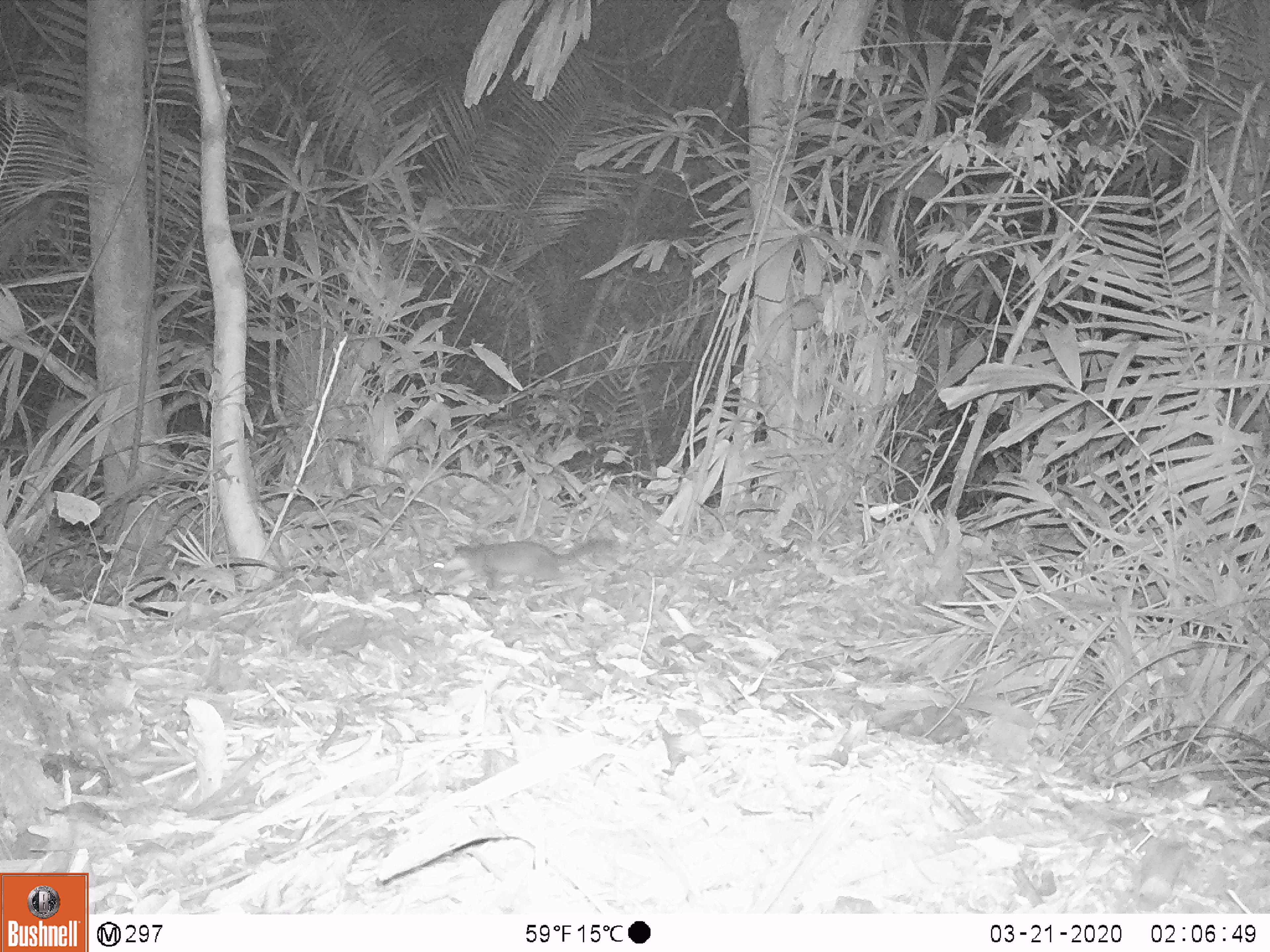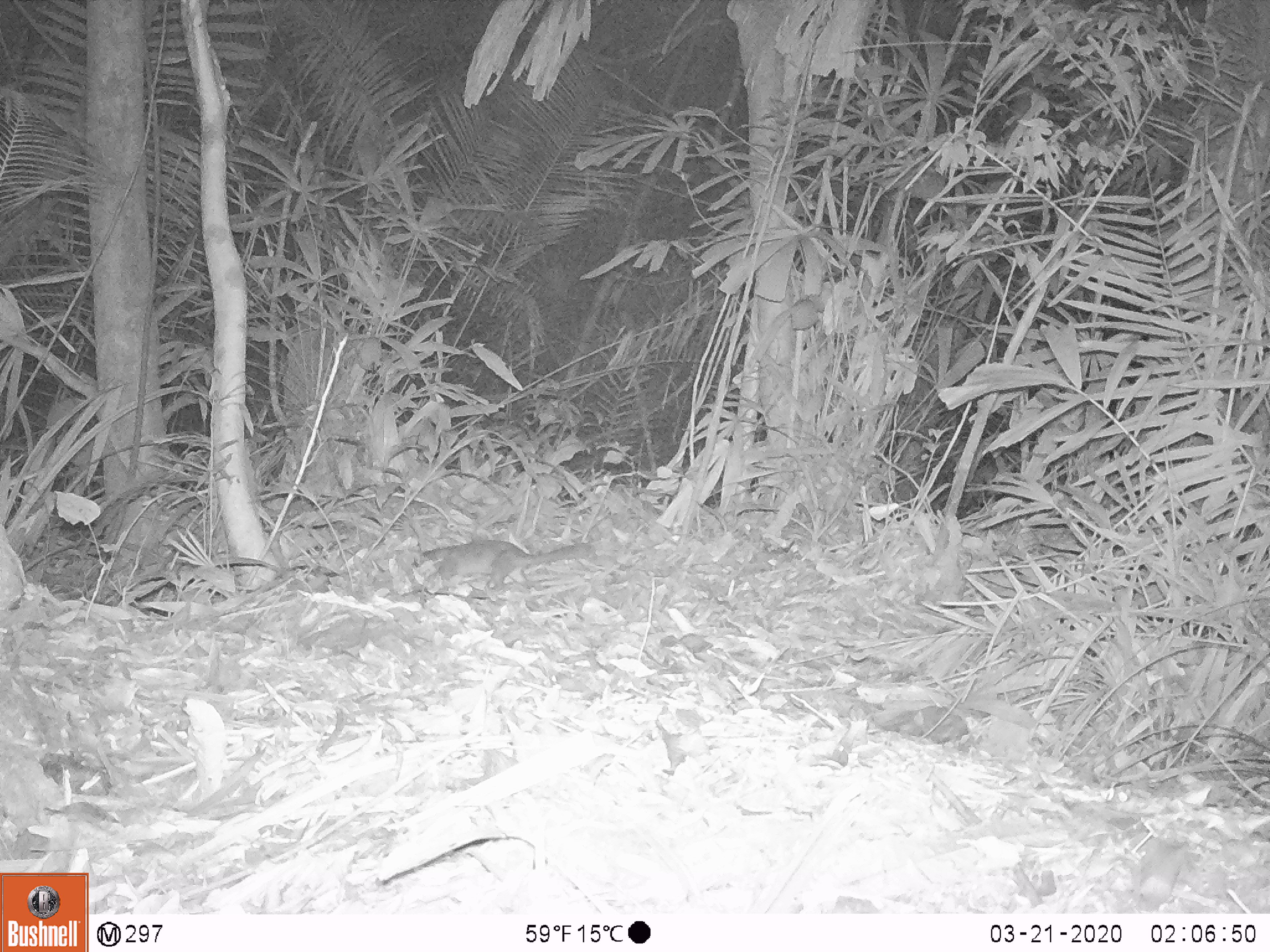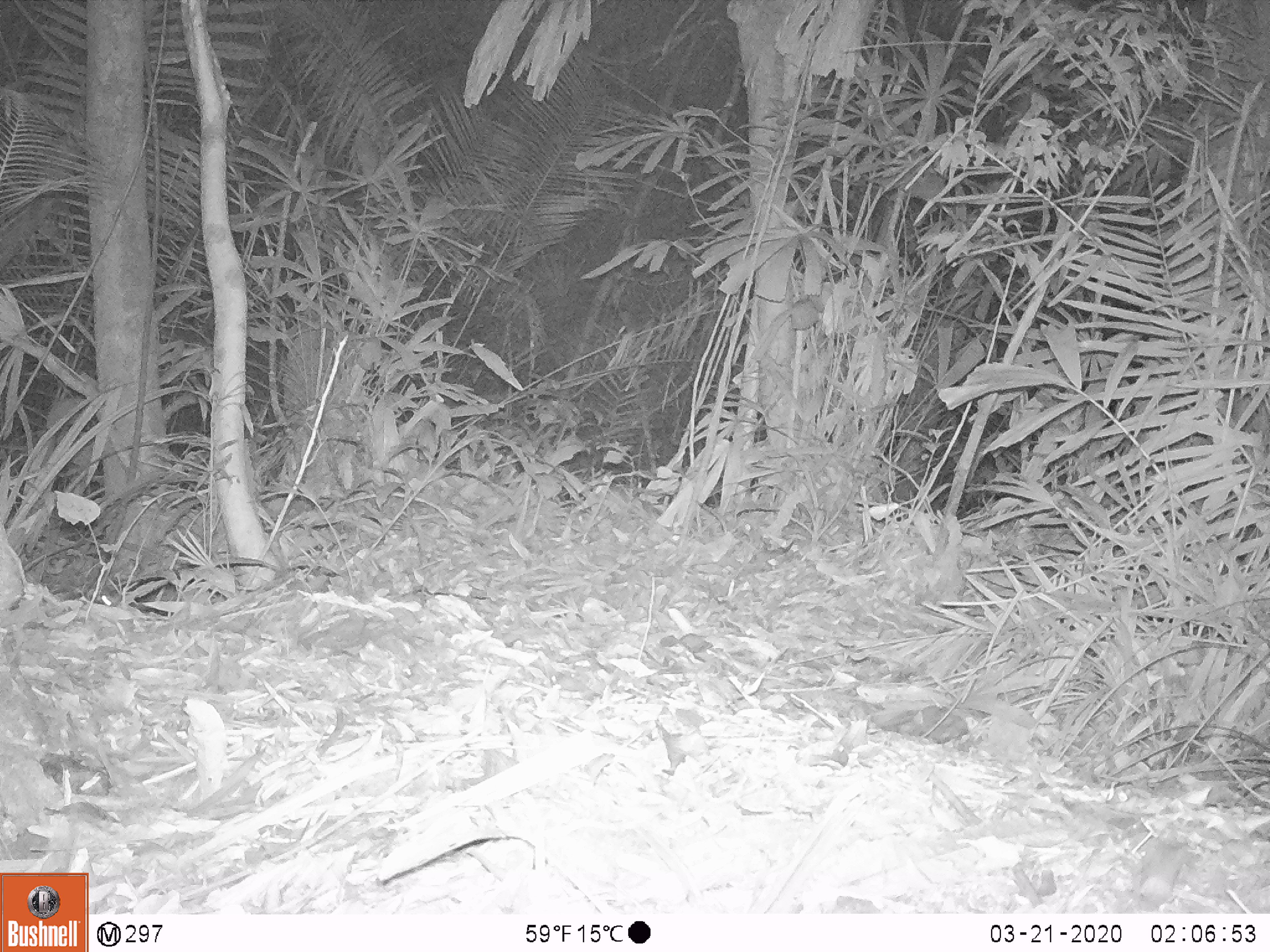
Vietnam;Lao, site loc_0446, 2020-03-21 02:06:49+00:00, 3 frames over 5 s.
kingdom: Animalia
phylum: Chordata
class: Mammalia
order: Carnivora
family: Mustelidae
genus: Melogale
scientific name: Melogale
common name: ferret badger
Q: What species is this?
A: Ferret badger (Melogale).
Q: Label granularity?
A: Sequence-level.